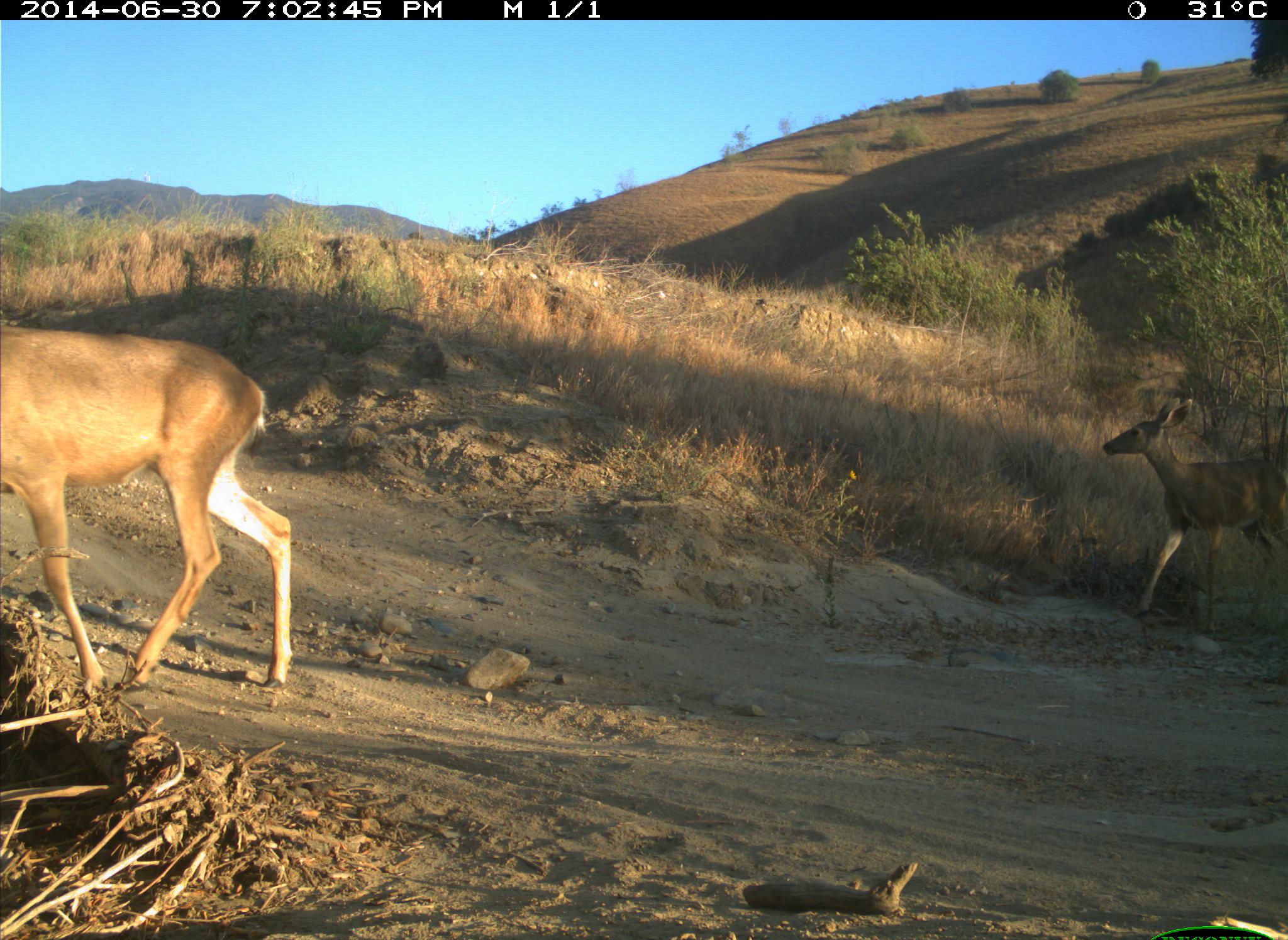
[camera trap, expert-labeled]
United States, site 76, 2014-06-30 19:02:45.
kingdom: Animalia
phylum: Chordata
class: Mammalia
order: Artiodactyla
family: Cervidae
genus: Odocoileus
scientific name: Odocoileus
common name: deer